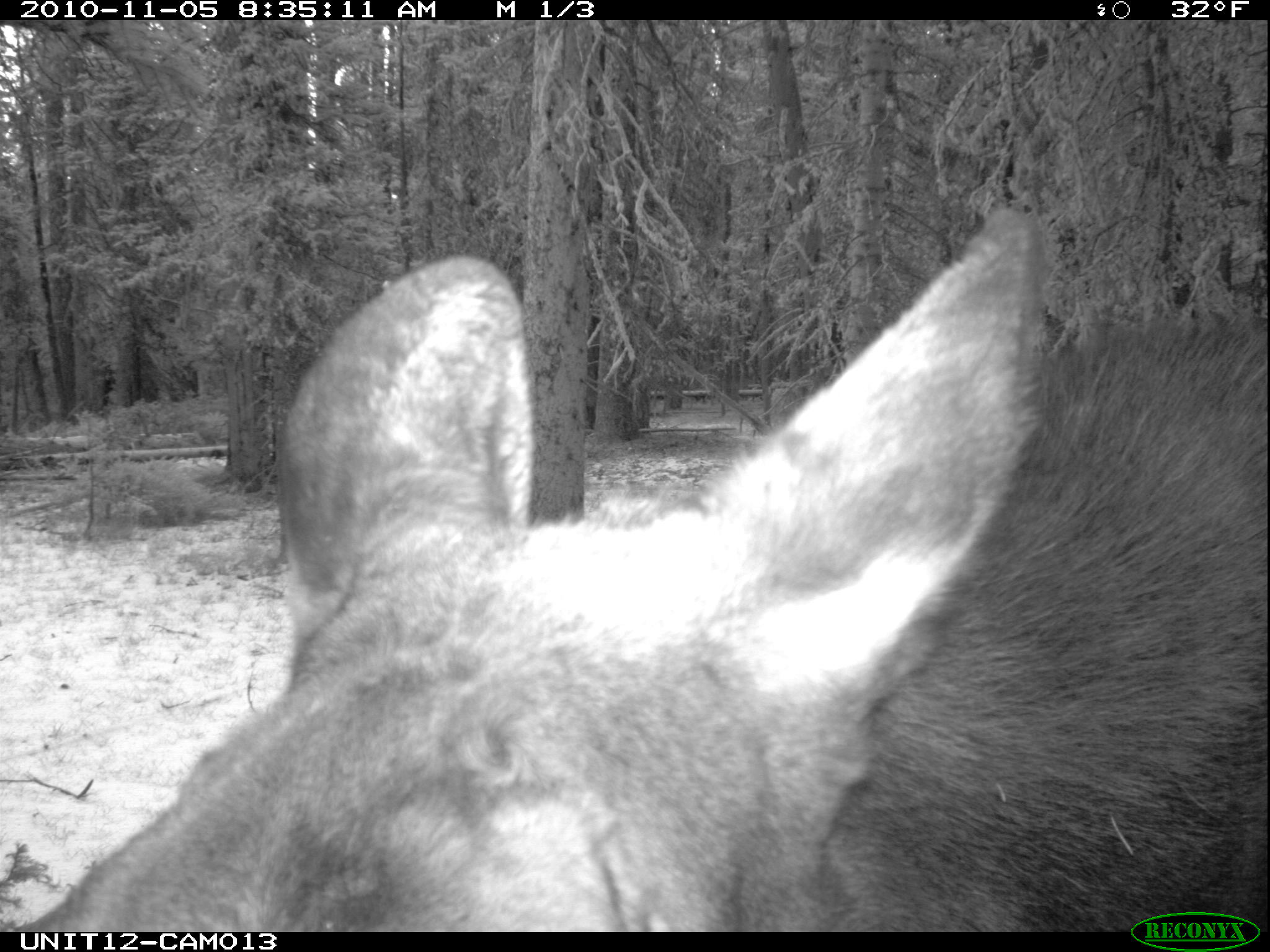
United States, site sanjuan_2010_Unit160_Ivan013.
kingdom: Animalia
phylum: Chordata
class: Mammalia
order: Artiodactyla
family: Cervidae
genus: Alces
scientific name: Alces alces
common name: moose